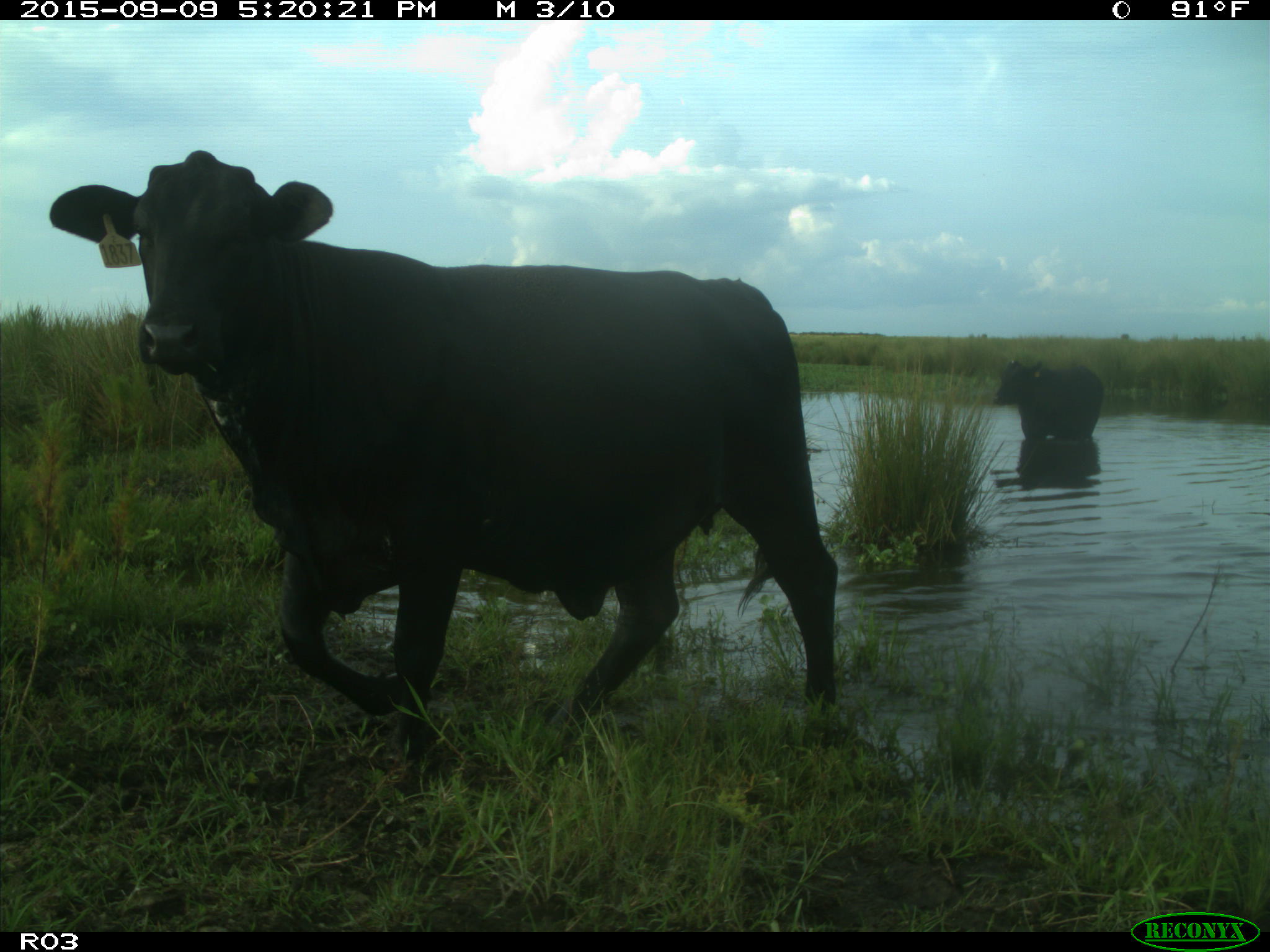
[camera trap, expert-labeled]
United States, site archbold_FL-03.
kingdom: Animalia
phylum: Chordata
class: Mammalia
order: Artiodactyla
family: Bovidae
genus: Bos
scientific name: Bos taurus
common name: domestic cow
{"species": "Bos taurus (domestic cow)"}